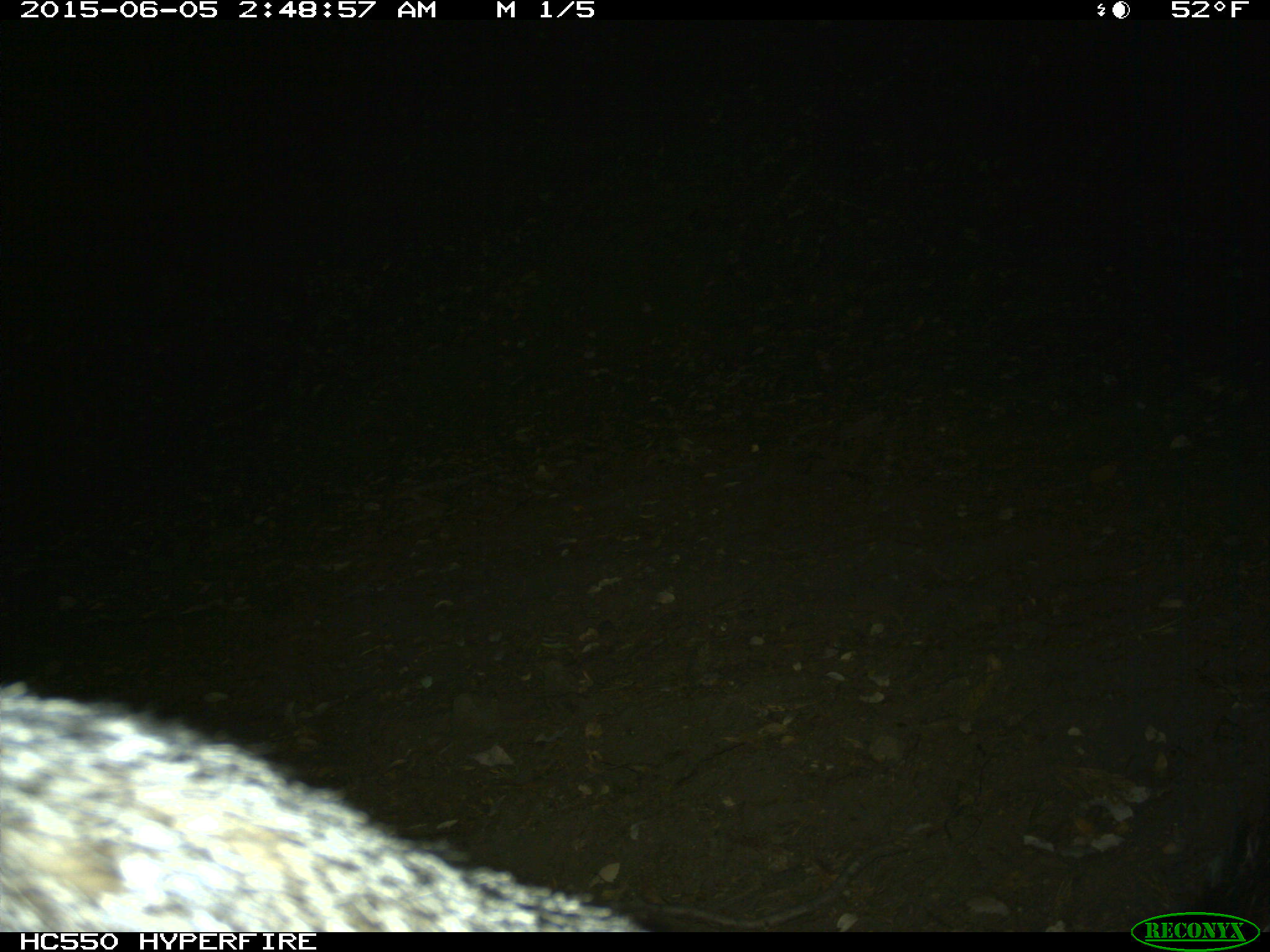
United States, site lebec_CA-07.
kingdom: Animalia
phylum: Chordata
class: Mammalia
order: Carnivora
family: Canidae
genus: Urocyon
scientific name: Urocyon cinereoargenteus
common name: gray fox